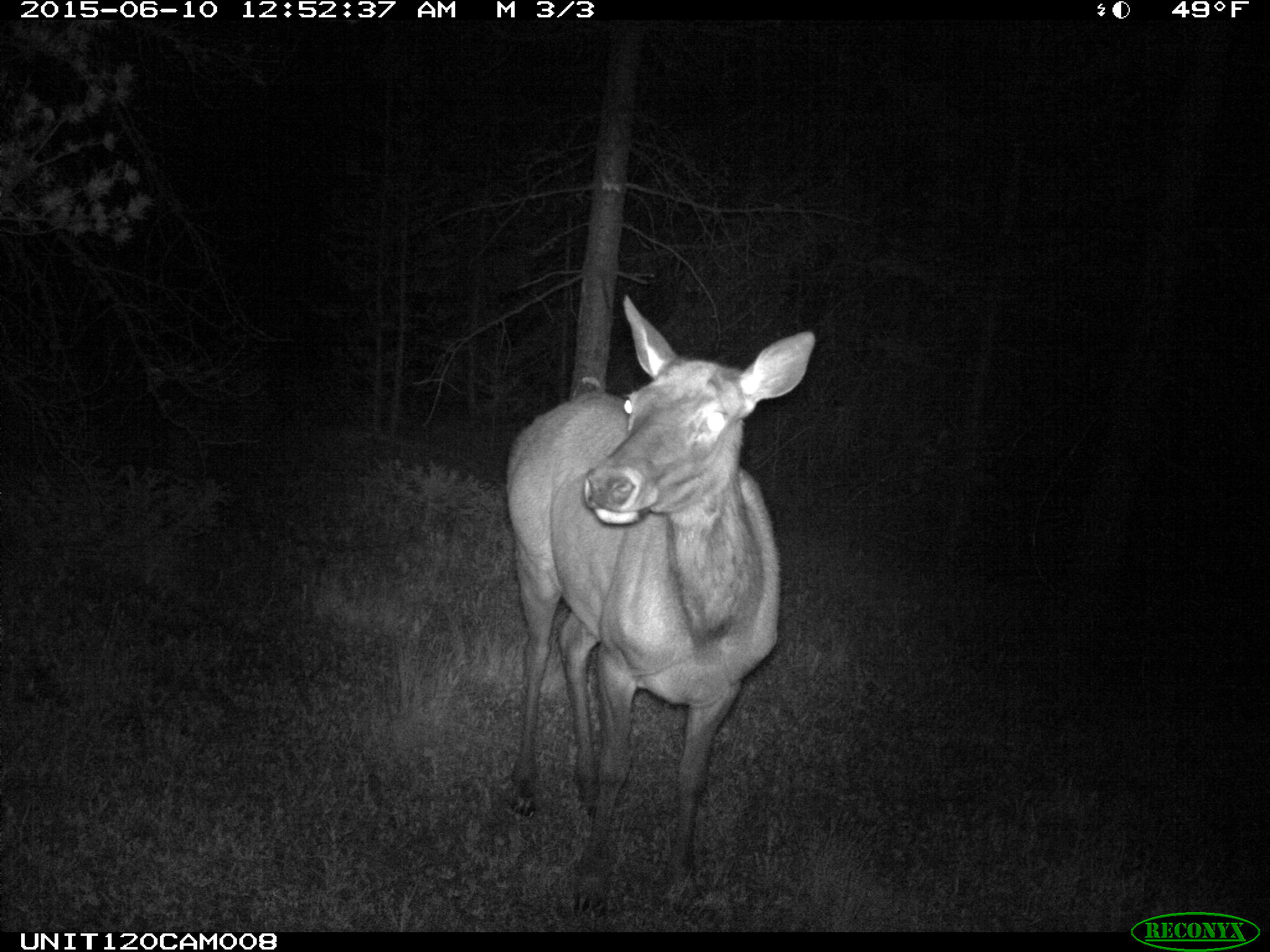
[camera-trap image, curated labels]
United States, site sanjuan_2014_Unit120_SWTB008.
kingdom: Animalia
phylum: Chordata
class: Mammalia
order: Artiodactyla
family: Cervidae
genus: Cervus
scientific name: Cervus elaphus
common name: red deer